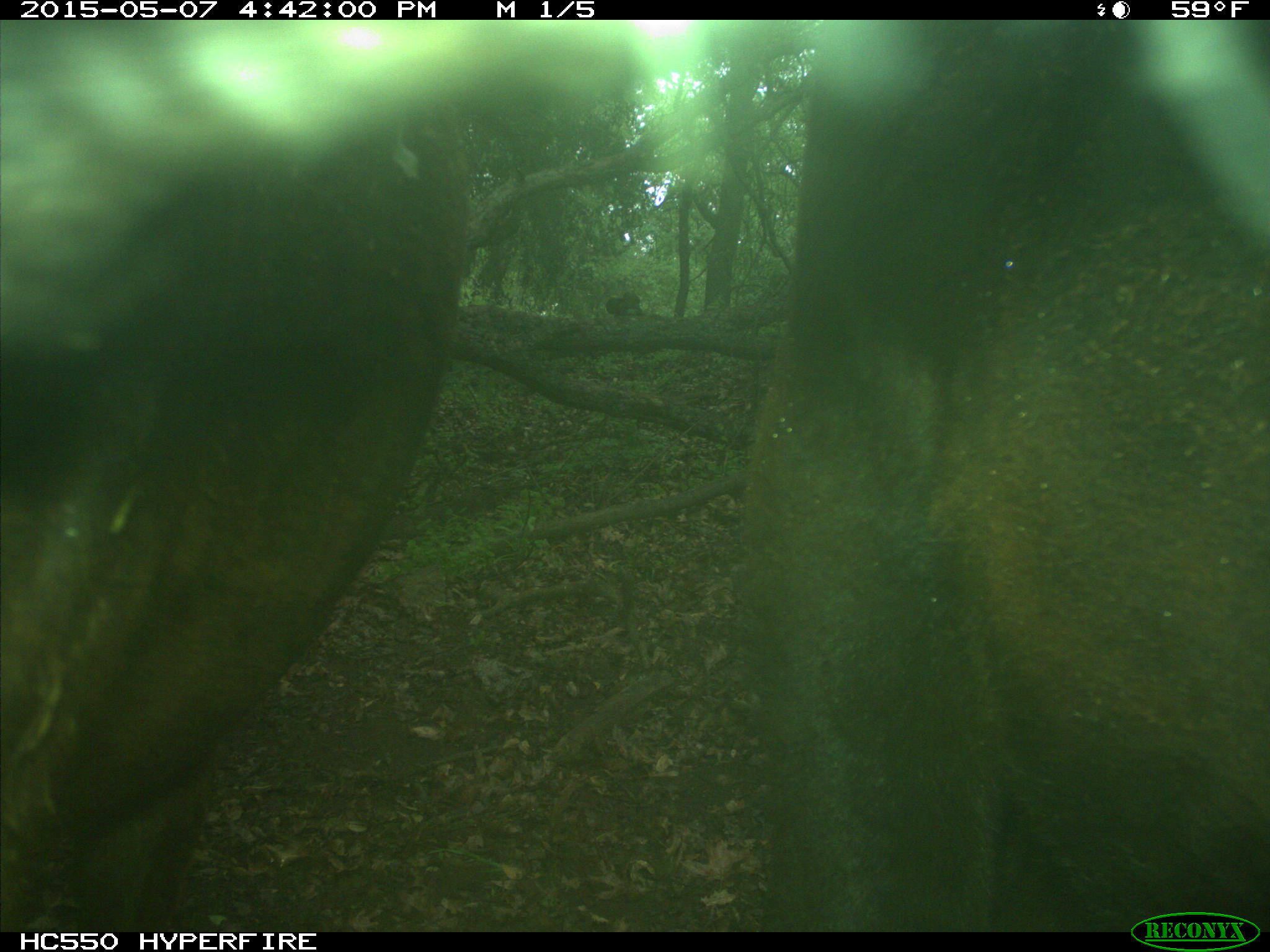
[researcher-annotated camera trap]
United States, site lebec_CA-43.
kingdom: Animalia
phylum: Chordata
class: Mammalia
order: Artiodactyla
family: Bovidae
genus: Bos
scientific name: Bos taurus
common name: domestic cow